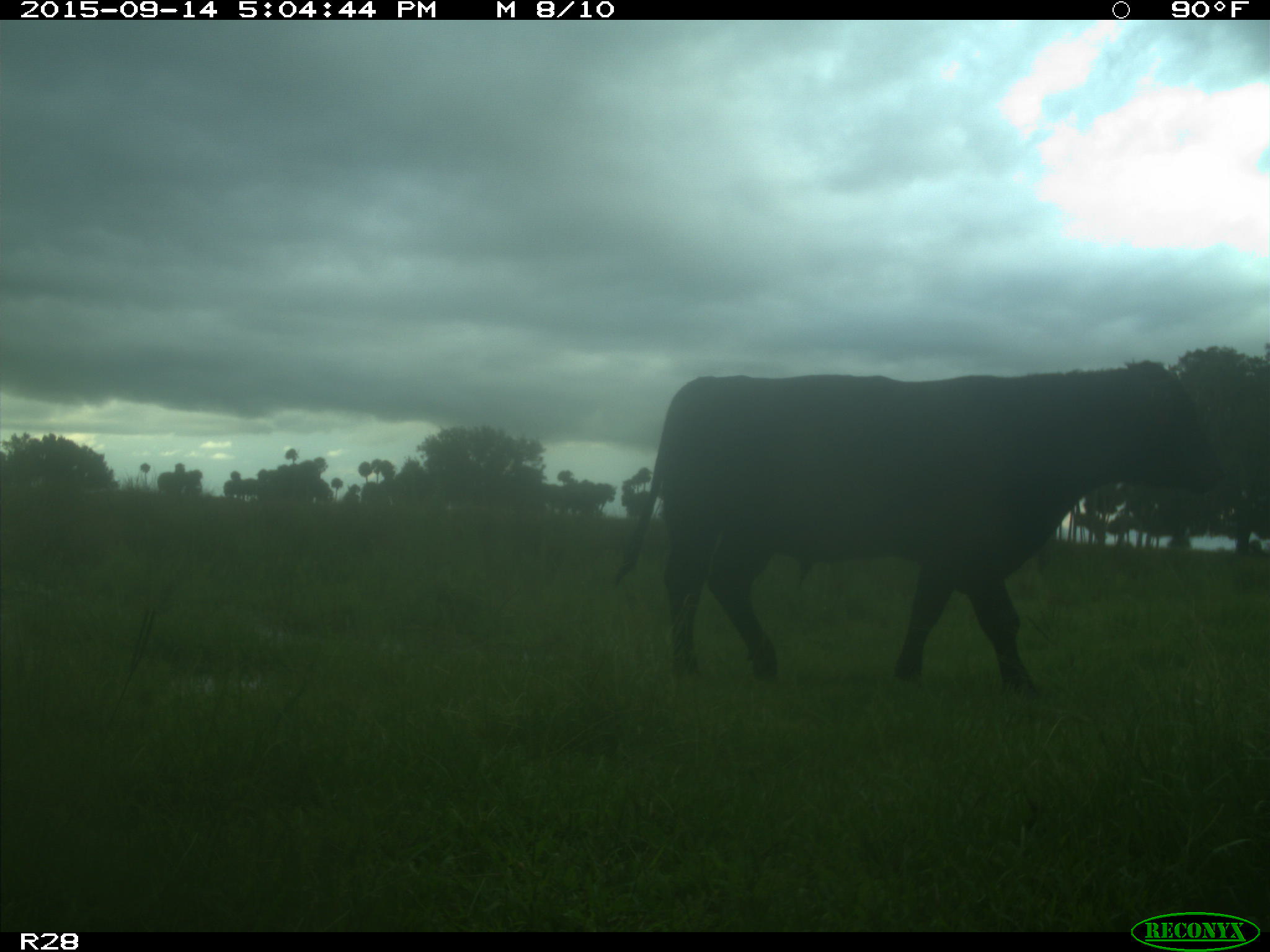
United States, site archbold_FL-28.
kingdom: Animalia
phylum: Chordata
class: Mammalia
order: Artiodactyla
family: Bovidae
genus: Bos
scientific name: Bos taurus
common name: domestic cow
Bos taurus (domestic cow).